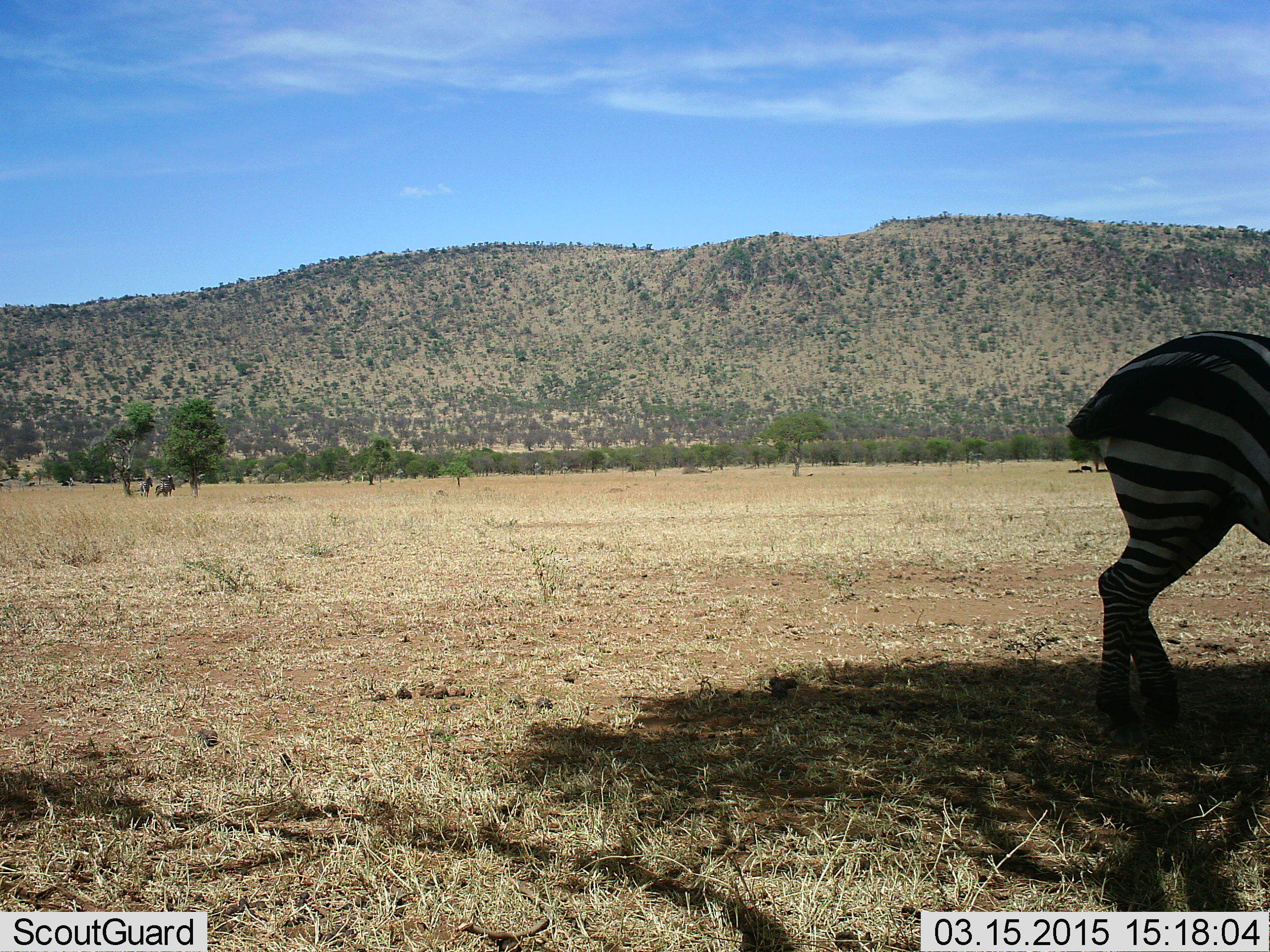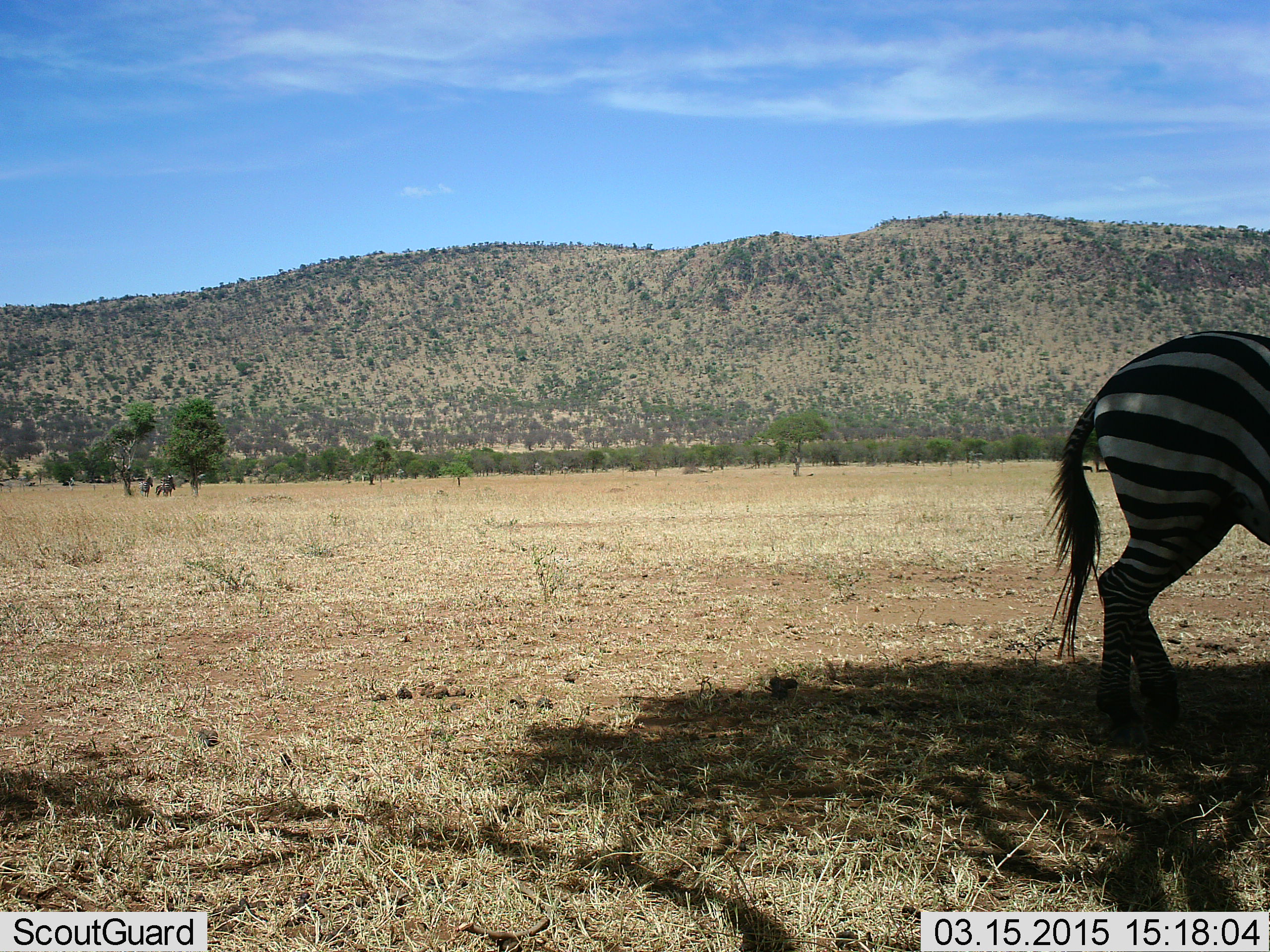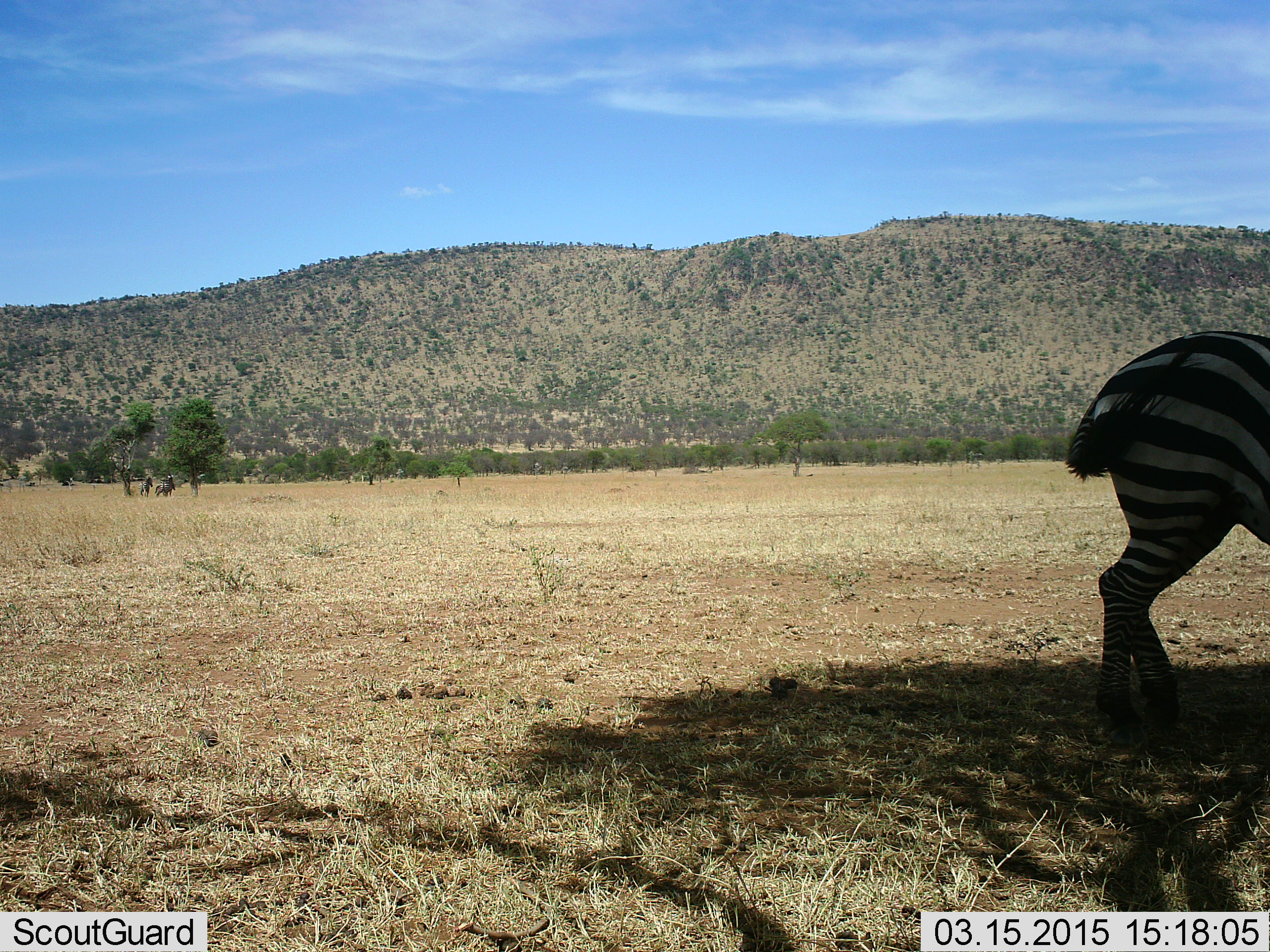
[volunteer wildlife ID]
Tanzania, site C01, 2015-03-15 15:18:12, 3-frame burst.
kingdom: Animalia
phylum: Chordata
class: Mammalia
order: Perissodactyla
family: Equidae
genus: Equus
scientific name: Equus quagga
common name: plains zebra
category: zebra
Zebra (plains zebra) (Equus quagga), count 1. Behavior (volunteer vote fractions): standing 91%, resting 0%, moving 9%, interacting 0%. Young present (vote fraction): 0%. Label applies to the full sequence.